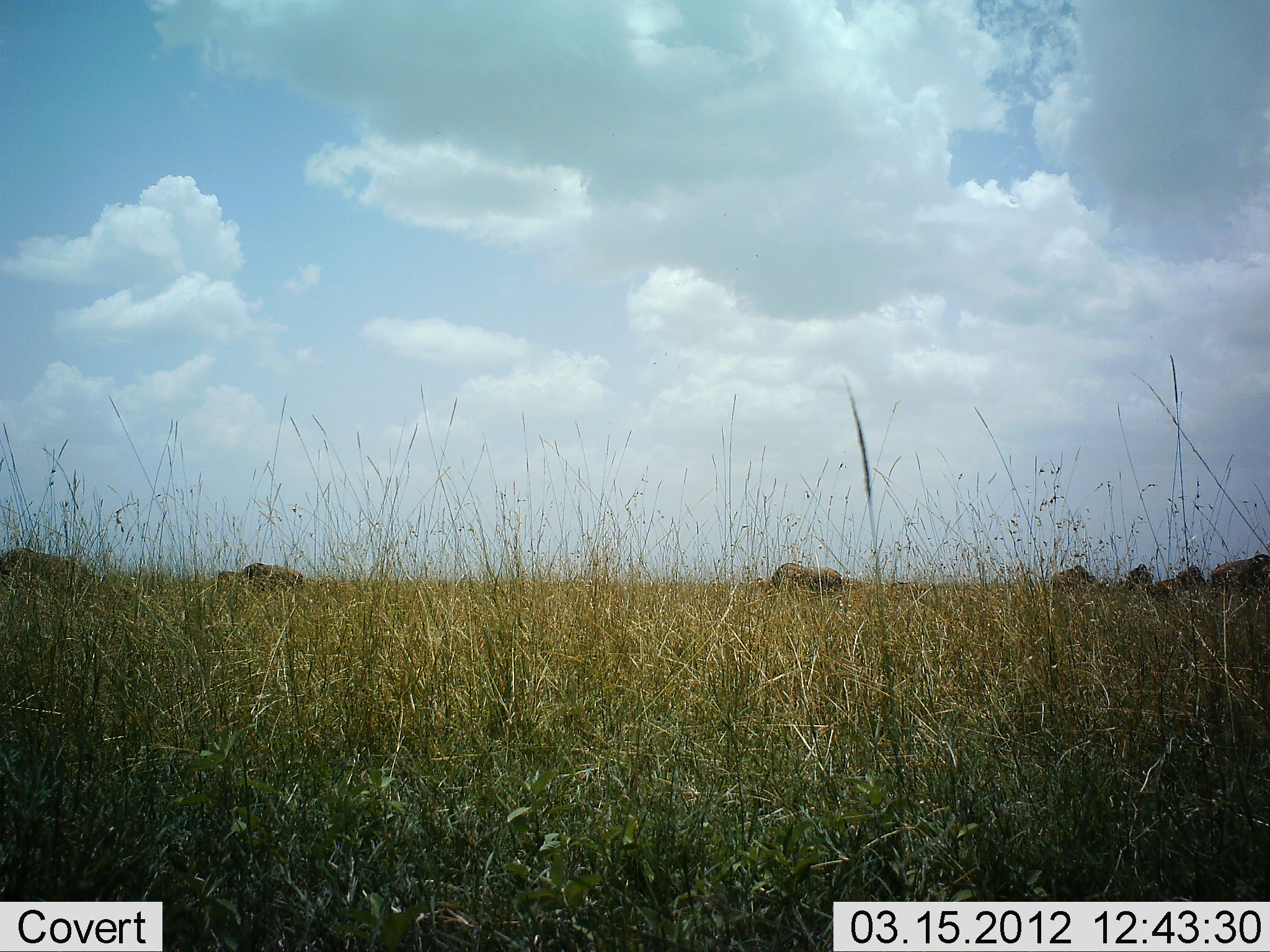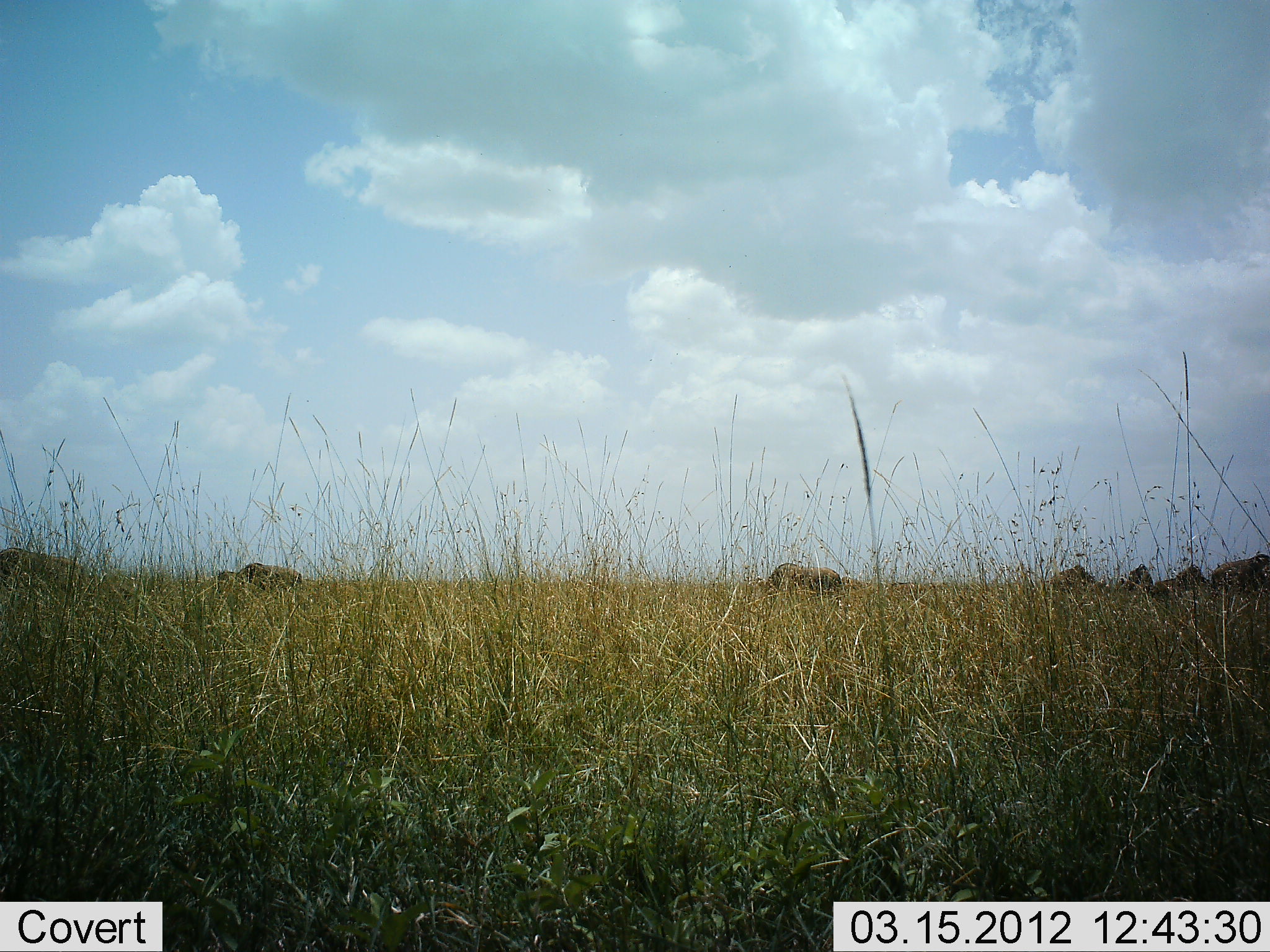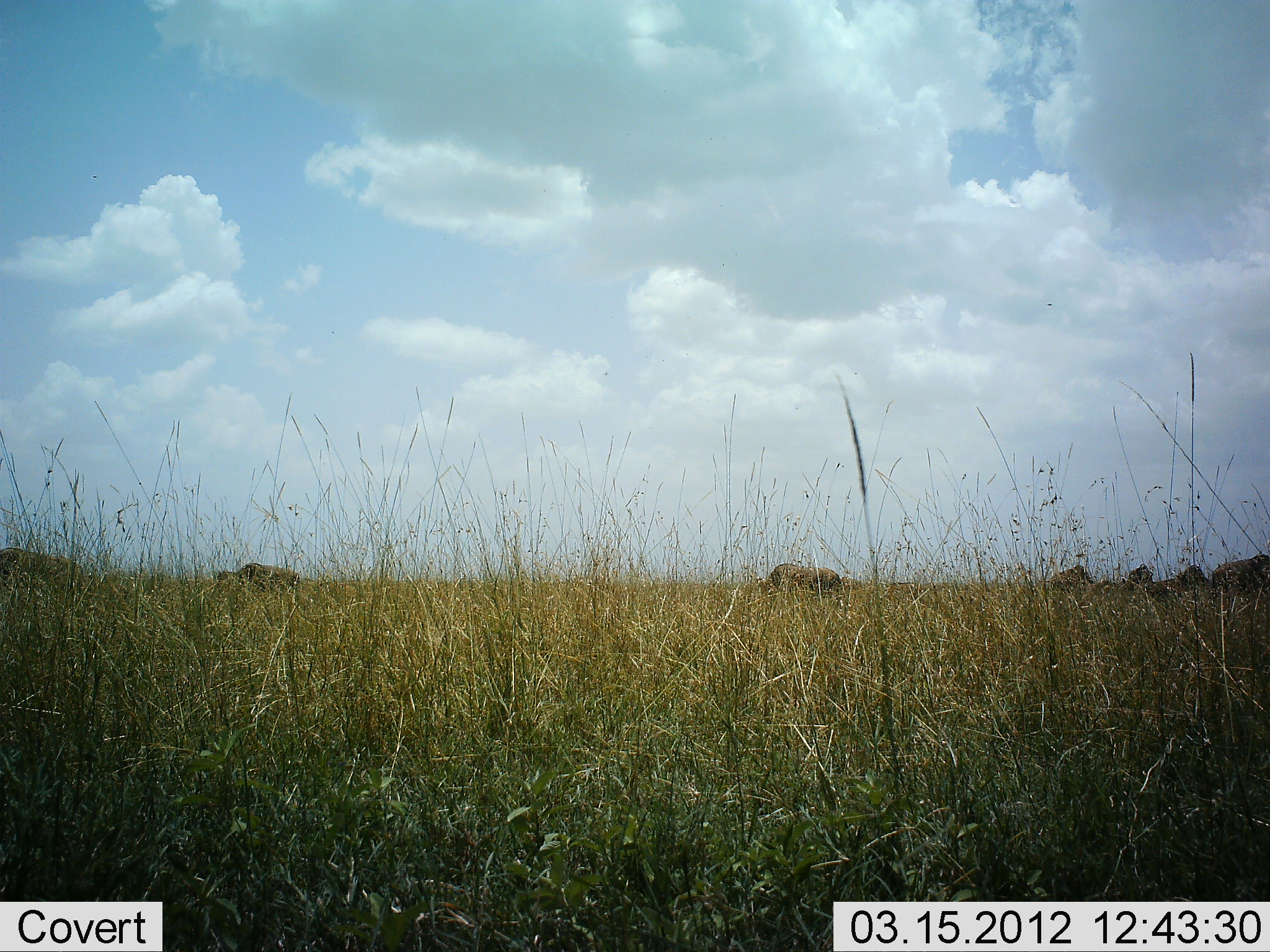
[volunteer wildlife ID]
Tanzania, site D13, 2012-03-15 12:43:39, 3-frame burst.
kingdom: Animalia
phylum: Chordata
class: Mammalia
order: Artiodactyla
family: Bovidae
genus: Connochaetes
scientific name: Connochaetes taurinus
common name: blue wildebeest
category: wildebeest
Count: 7.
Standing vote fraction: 35%.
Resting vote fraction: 0%.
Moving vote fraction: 6%.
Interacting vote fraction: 0%.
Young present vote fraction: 0%.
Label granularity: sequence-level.